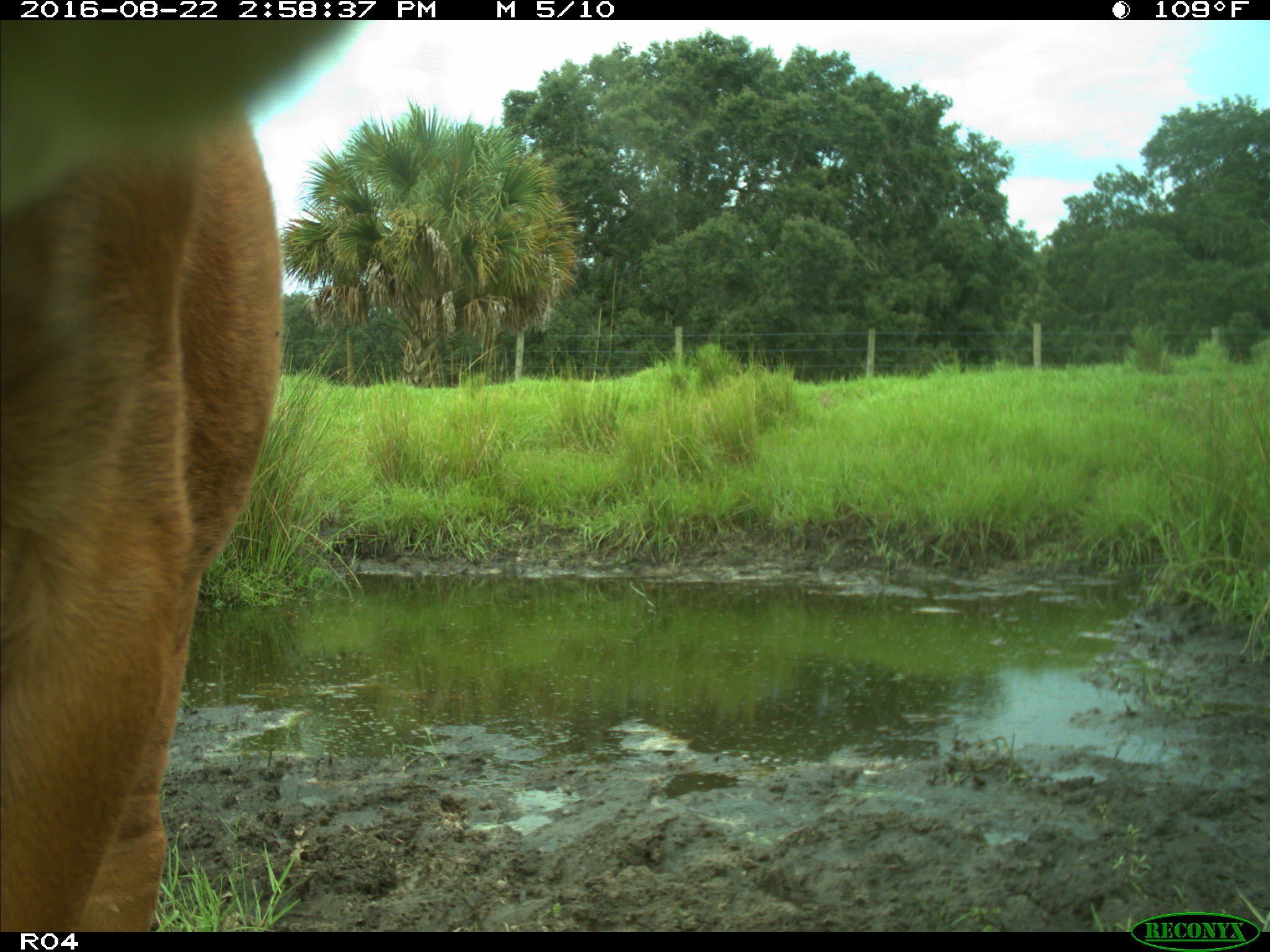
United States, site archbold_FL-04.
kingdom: Animalia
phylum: Chordata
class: Mammalia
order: Artiodactyla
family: Bovidae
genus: Bos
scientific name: Bos taurus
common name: domestic cow